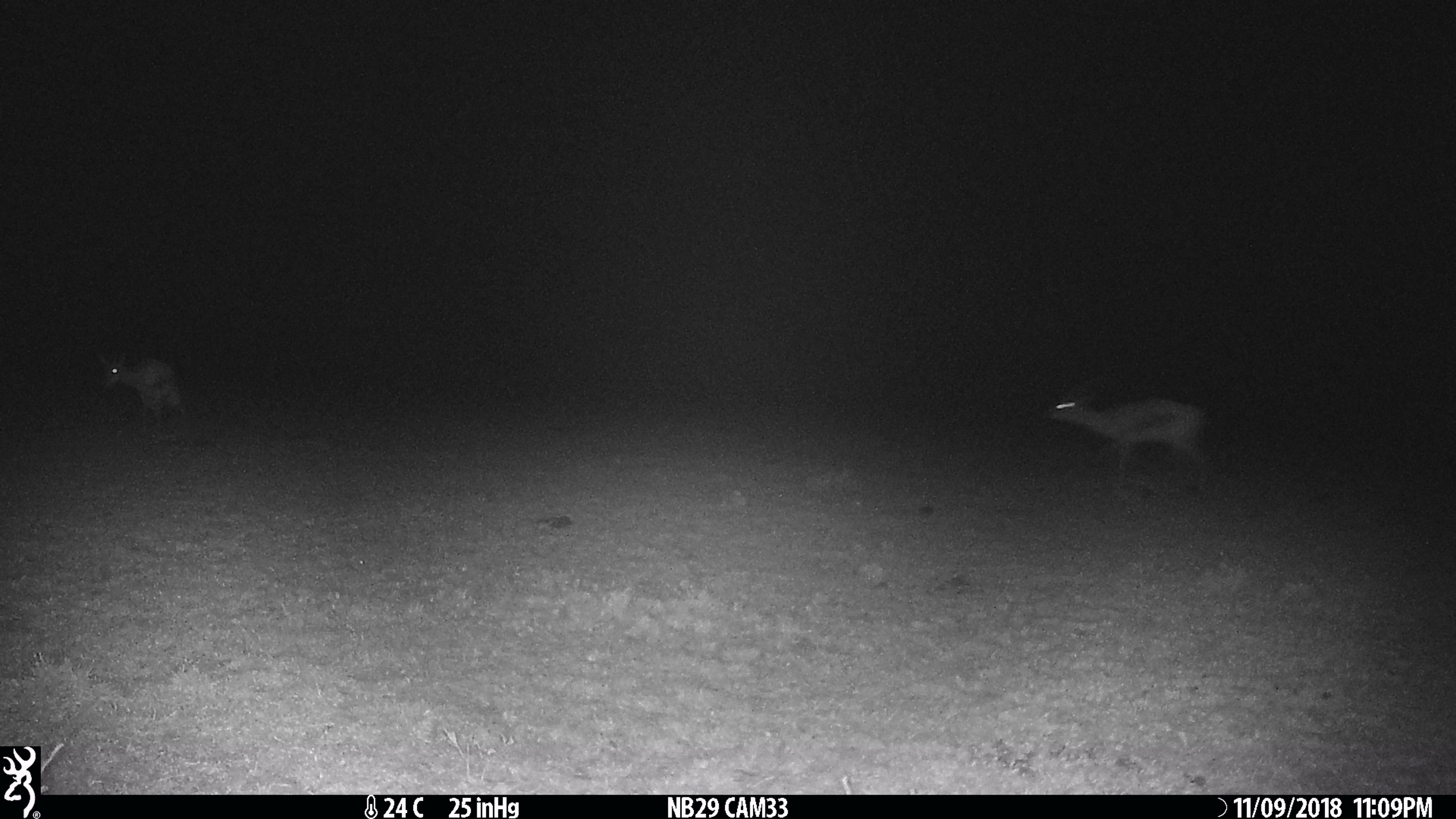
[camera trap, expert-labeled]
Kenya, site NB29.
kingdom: Animalia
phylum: Chordata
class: Mammalia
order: Artiodactyla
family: Bovidae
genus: Eudorcas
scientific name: Eudorcas thomsonii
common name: thomon's gazelle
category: gazelle thomsons